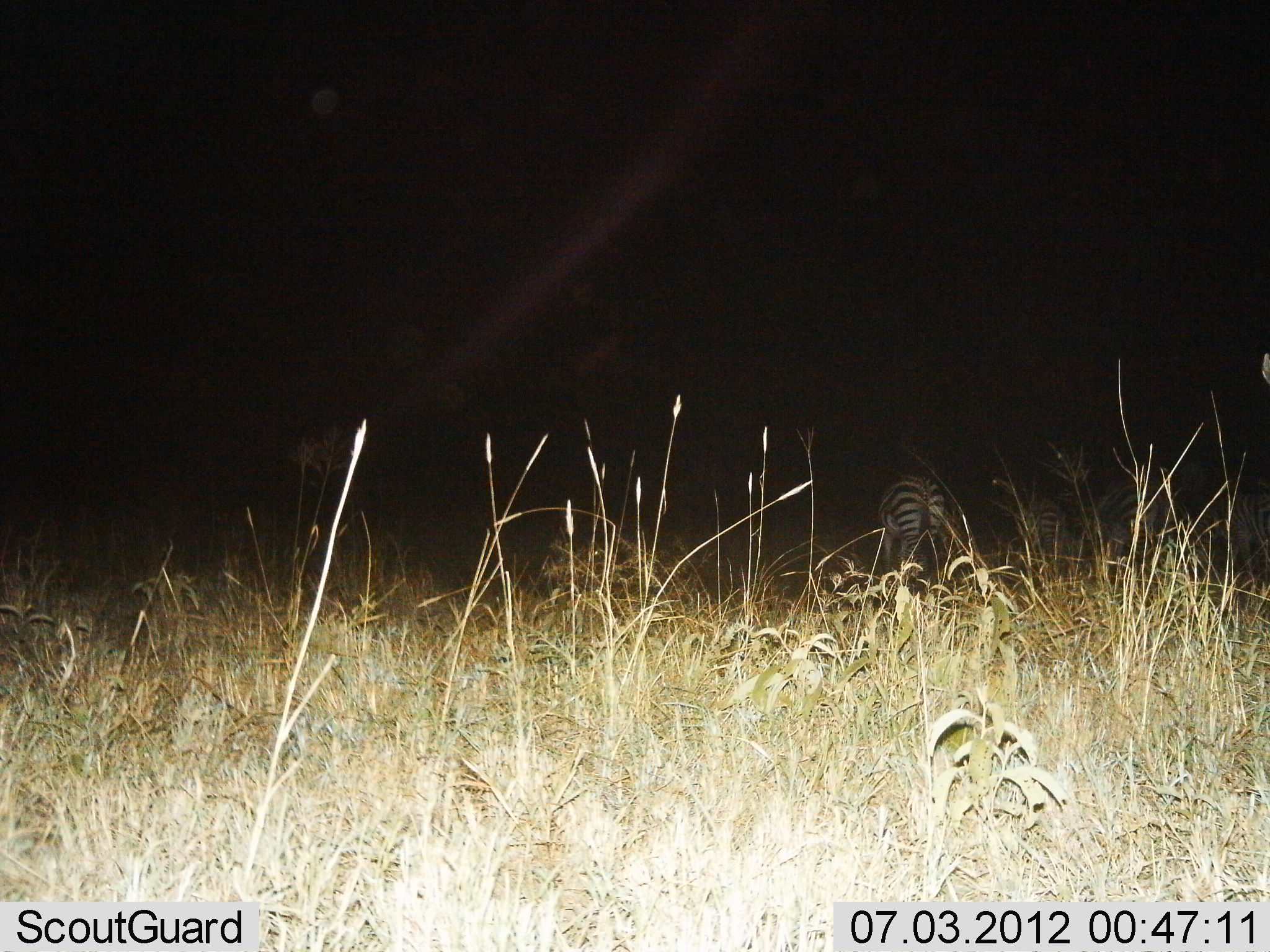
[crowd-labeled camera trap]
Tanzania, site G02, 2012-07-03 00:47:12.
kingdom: Animalia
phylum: Chordata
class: Mammalia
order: Perissodactyla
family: Equidae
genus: Equus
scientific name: Equus quagga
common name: plains zebra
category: zebra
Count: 4.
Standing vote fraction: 60%.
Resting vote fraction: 10%.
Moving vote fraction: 10%.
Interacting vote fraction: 0%.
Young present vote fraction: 0%.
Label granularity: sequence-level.